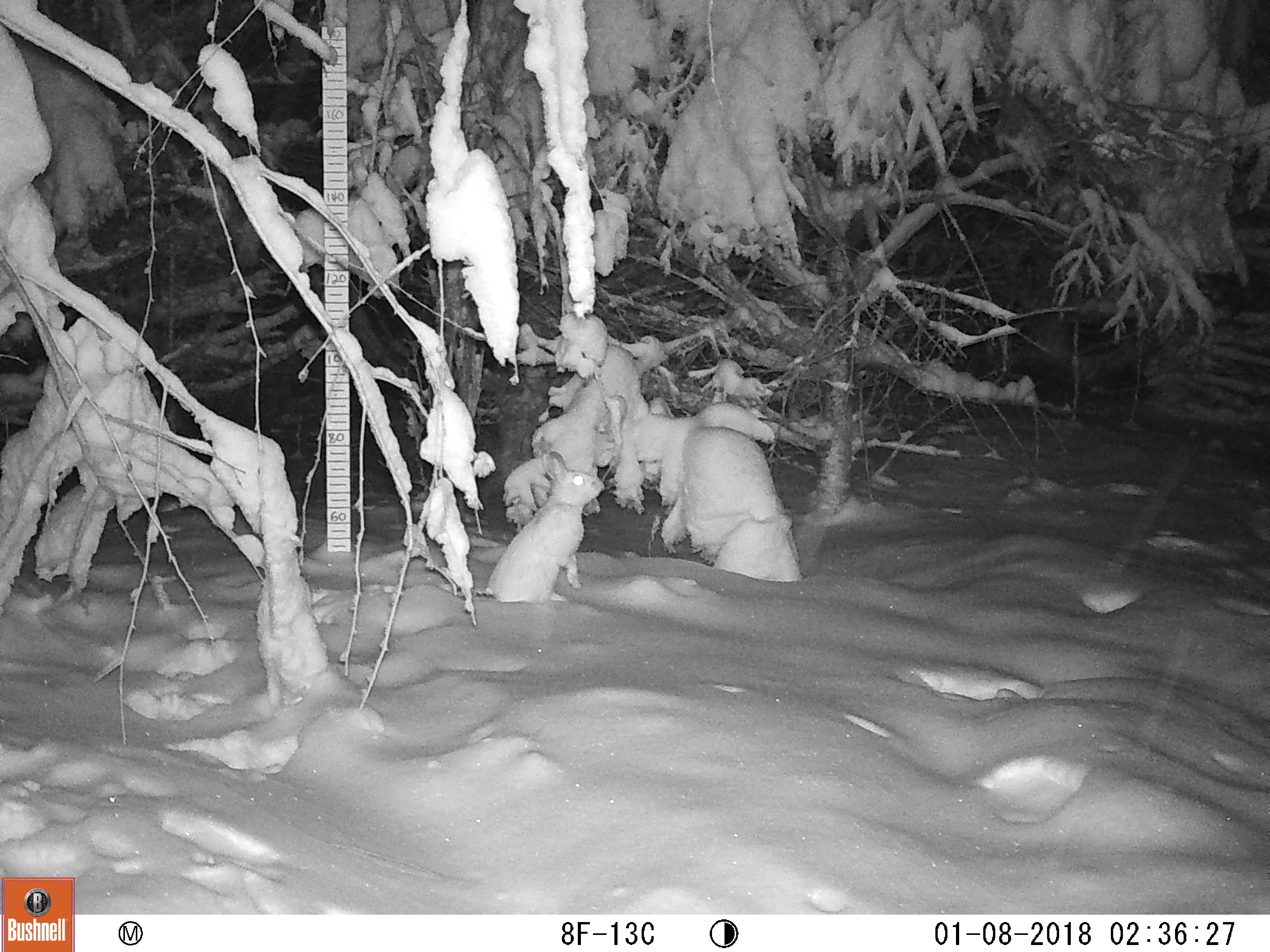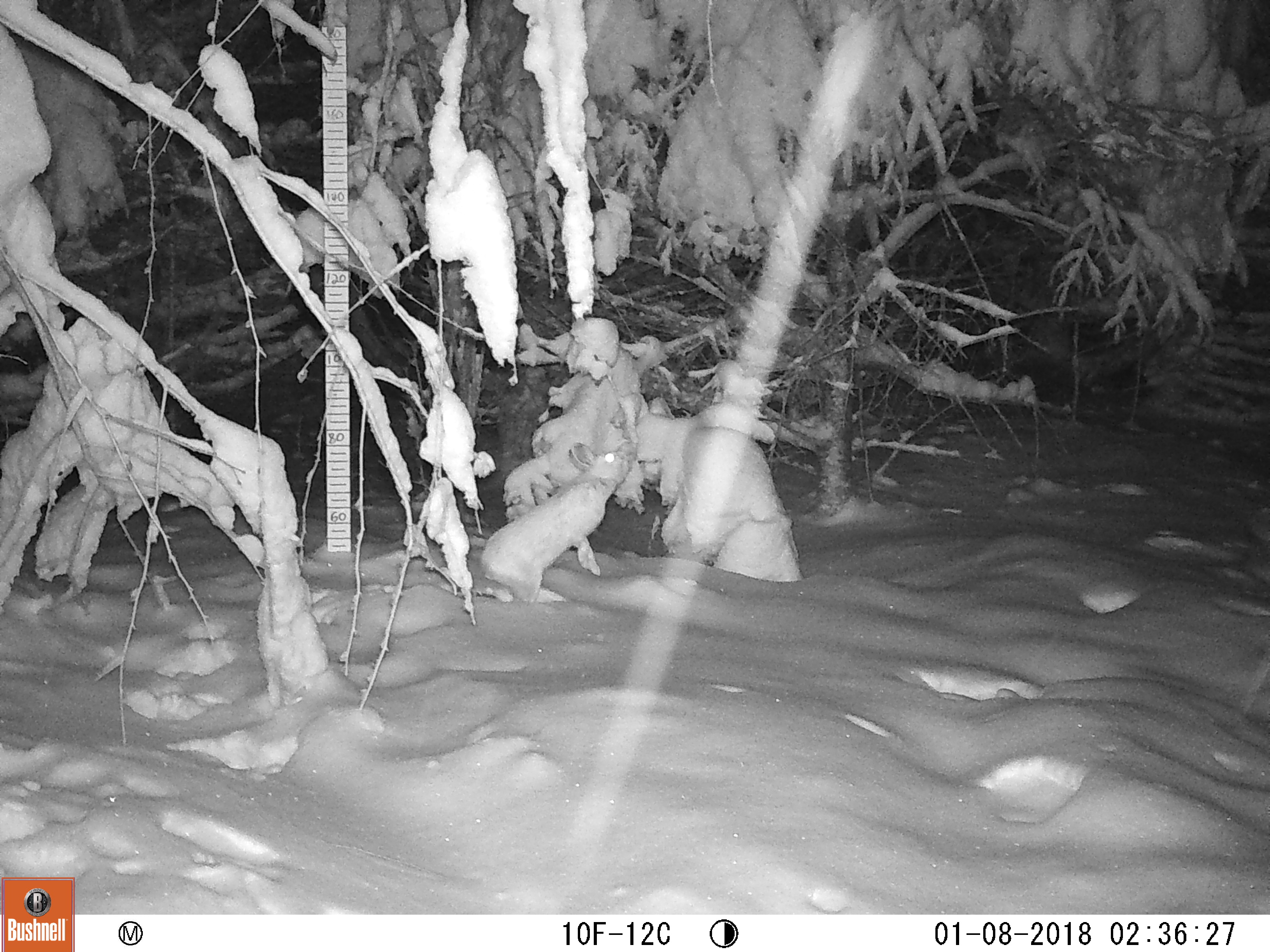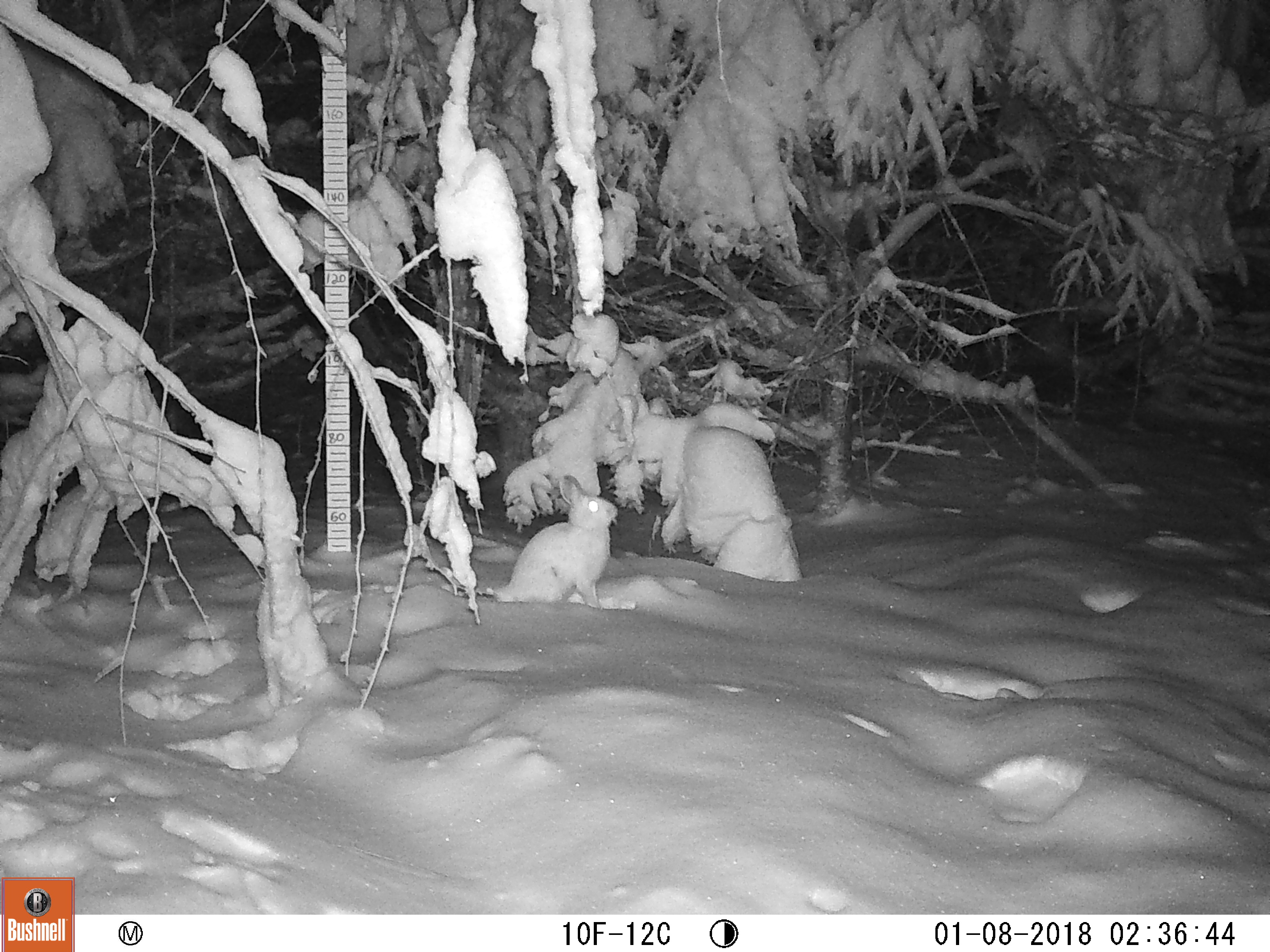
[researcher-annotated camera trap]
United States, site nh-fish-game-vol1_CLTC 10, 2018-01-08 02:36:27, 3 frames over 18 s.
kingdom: Animalia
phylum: Chordata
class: Mammalia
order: Lagomorpha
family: Leporidae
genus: Lepus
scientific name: Lepus americanus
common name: snowshoe hare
Snowshoe hare (Lepus americanus).